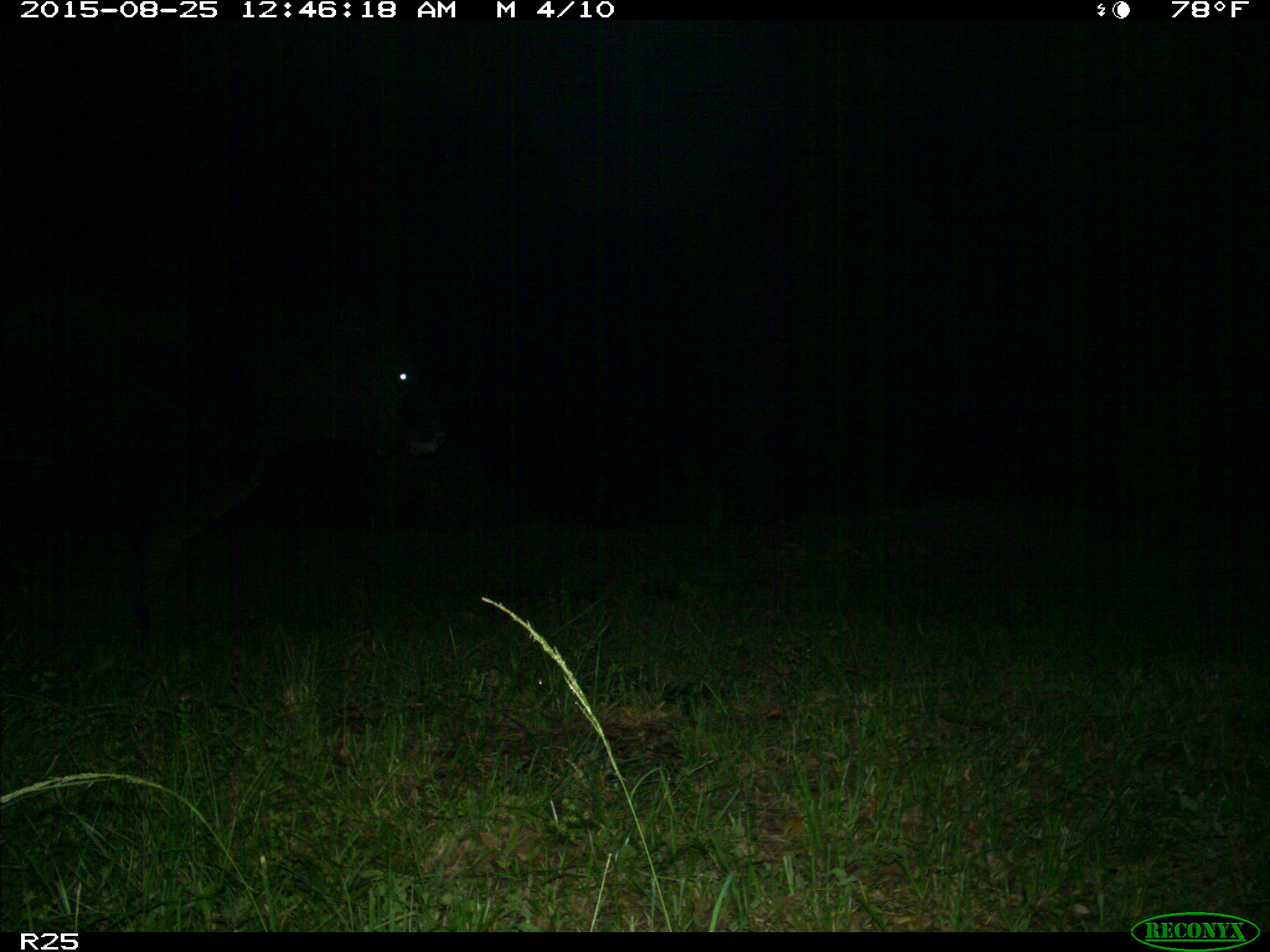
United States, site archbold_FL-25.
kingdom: Animalia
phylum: Chordata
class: Mammalia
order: Artiodactyla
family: Bovidae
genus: Bos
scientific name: Bos taurus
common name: domestic cow